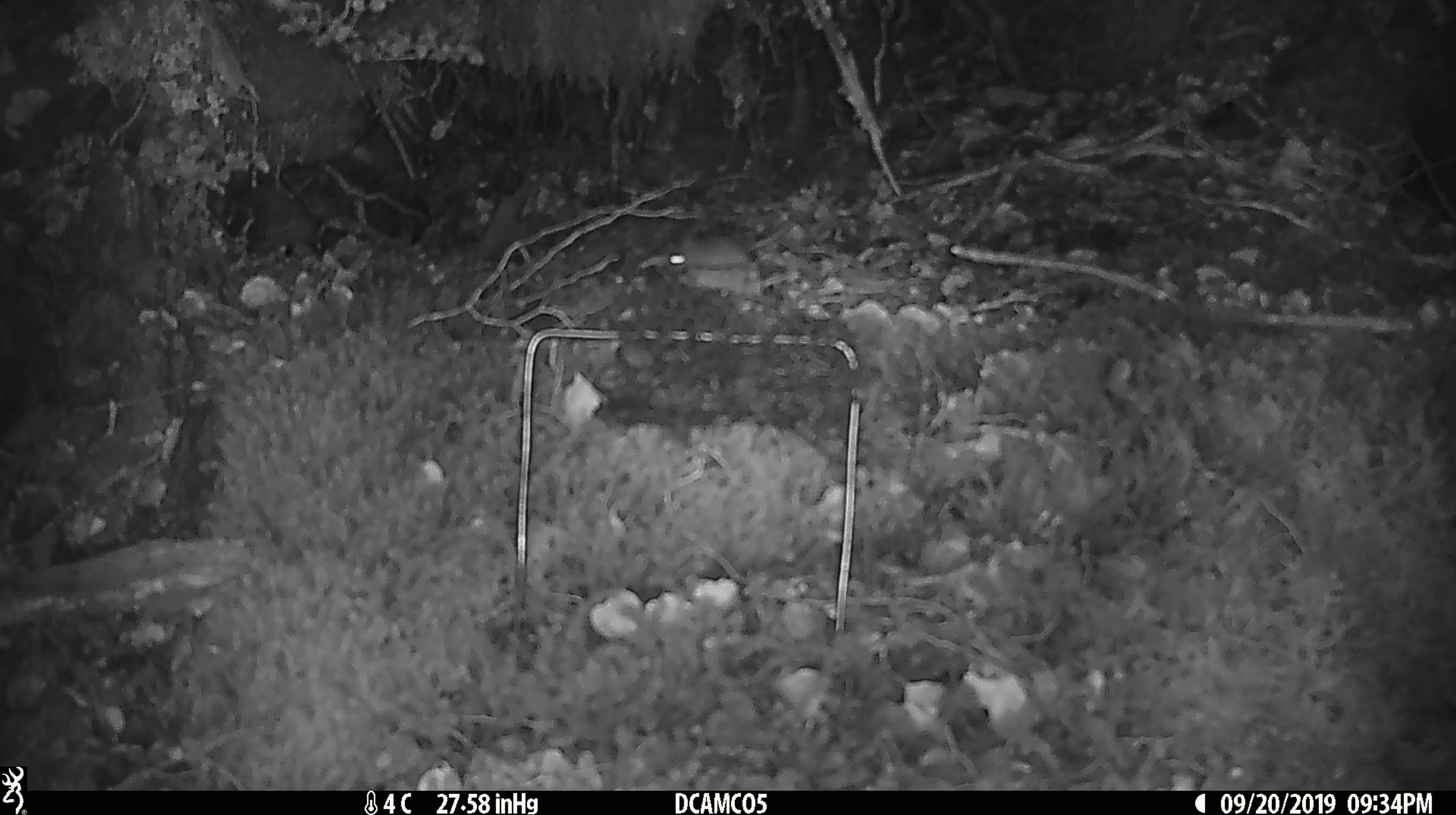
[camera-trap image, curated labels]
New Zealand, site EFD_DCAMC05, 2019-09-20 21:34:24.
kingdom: Animalia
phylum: Chordata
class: Mammalia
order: Rodentia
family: Muridae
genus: Mus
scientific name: Mus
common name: mouse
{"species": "mouse (Mus)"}